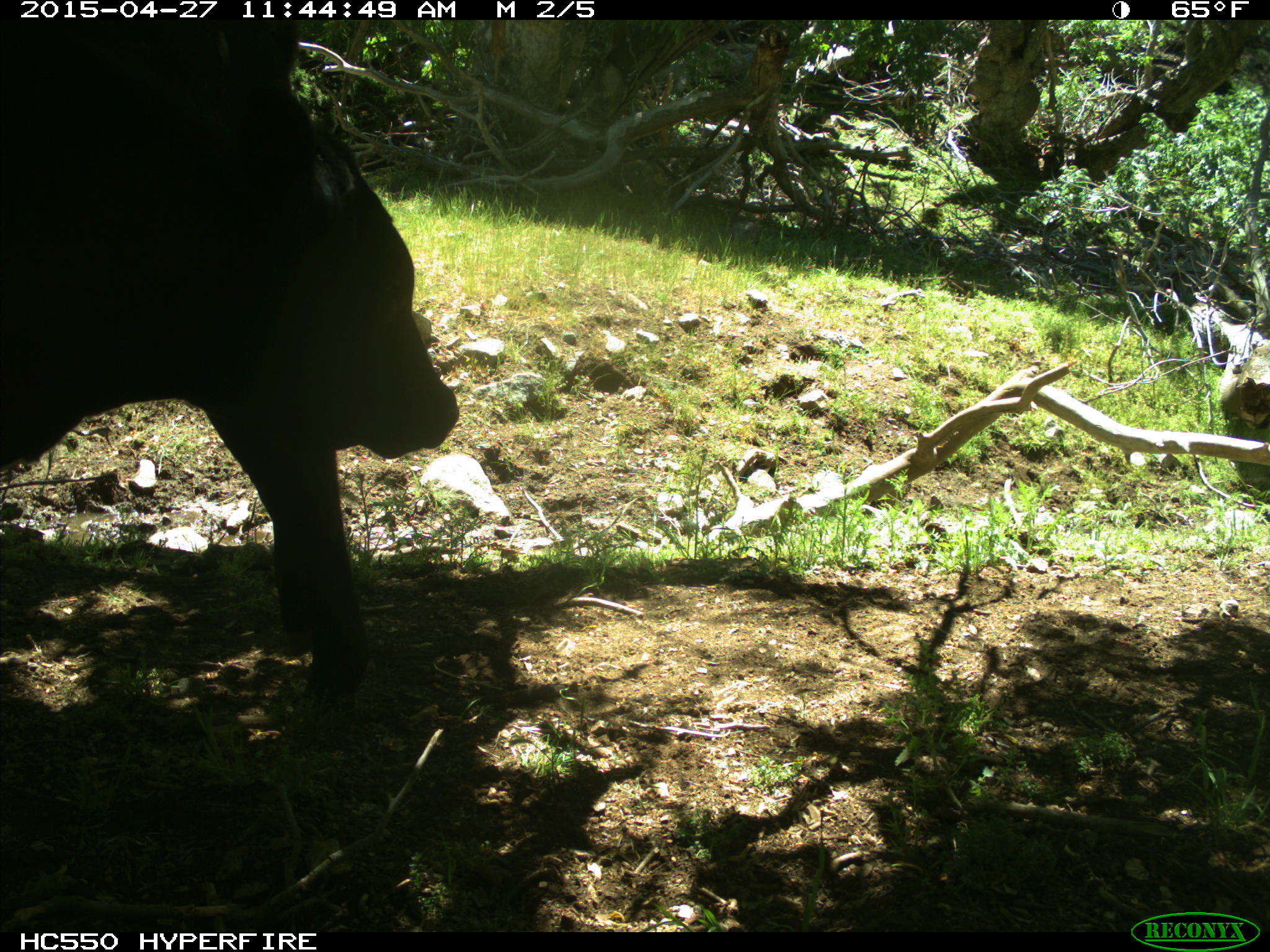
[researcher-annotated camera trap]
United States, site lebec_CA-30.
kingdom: Animalia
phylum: Chordata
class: Mammalia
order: Artiodactyla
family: Bovidae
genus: Bos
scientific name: Bos taurus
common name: domestic cow